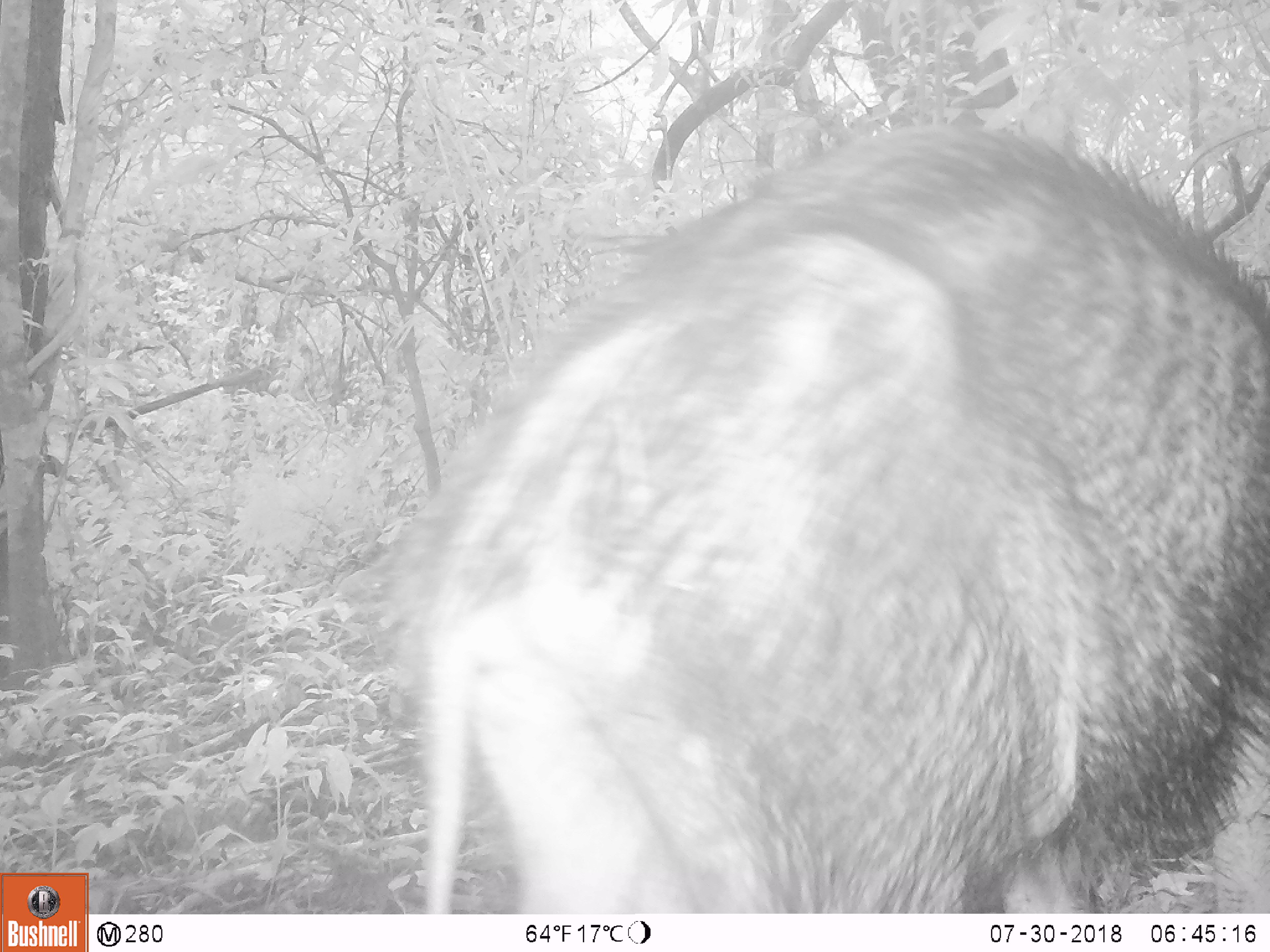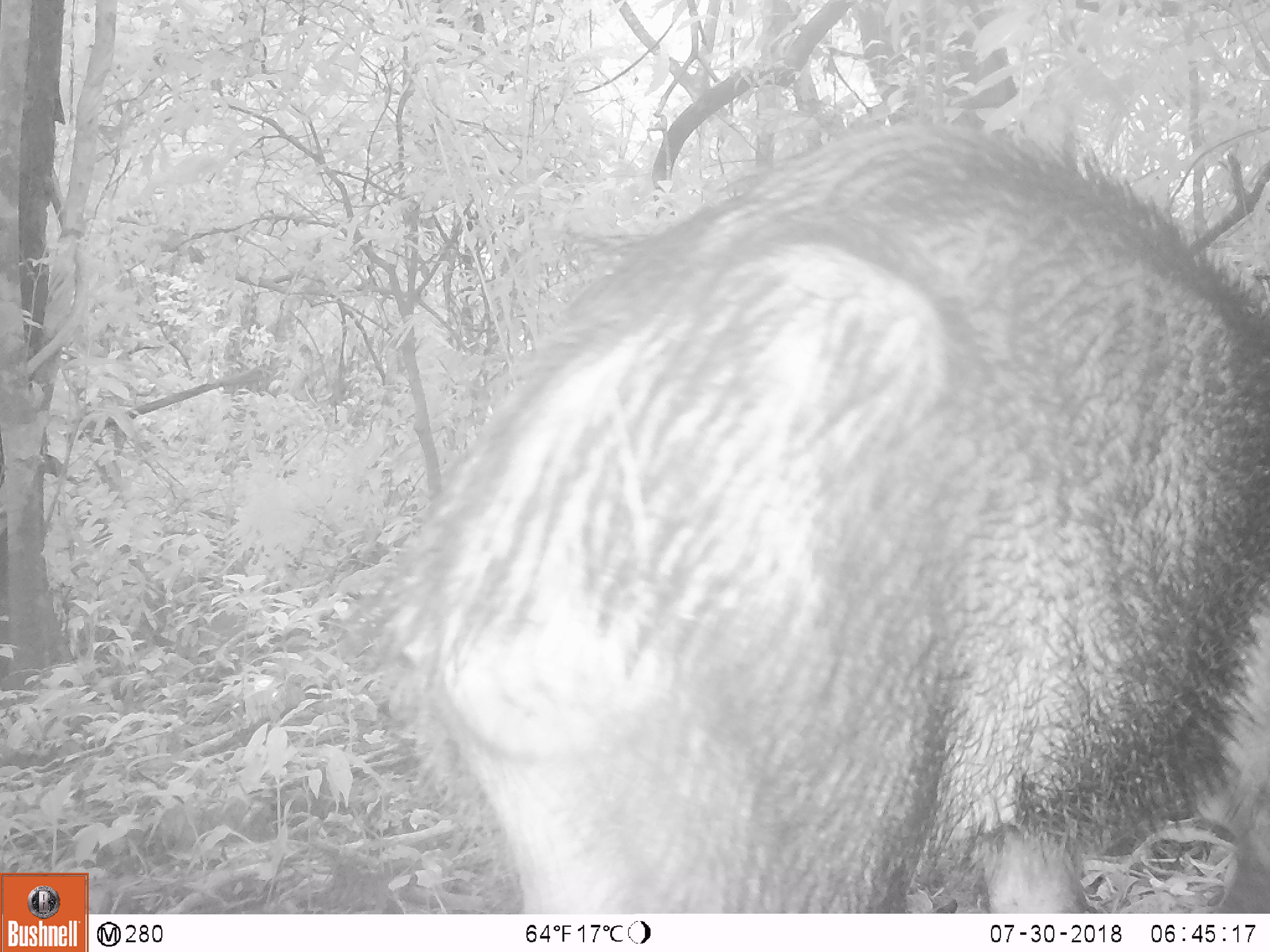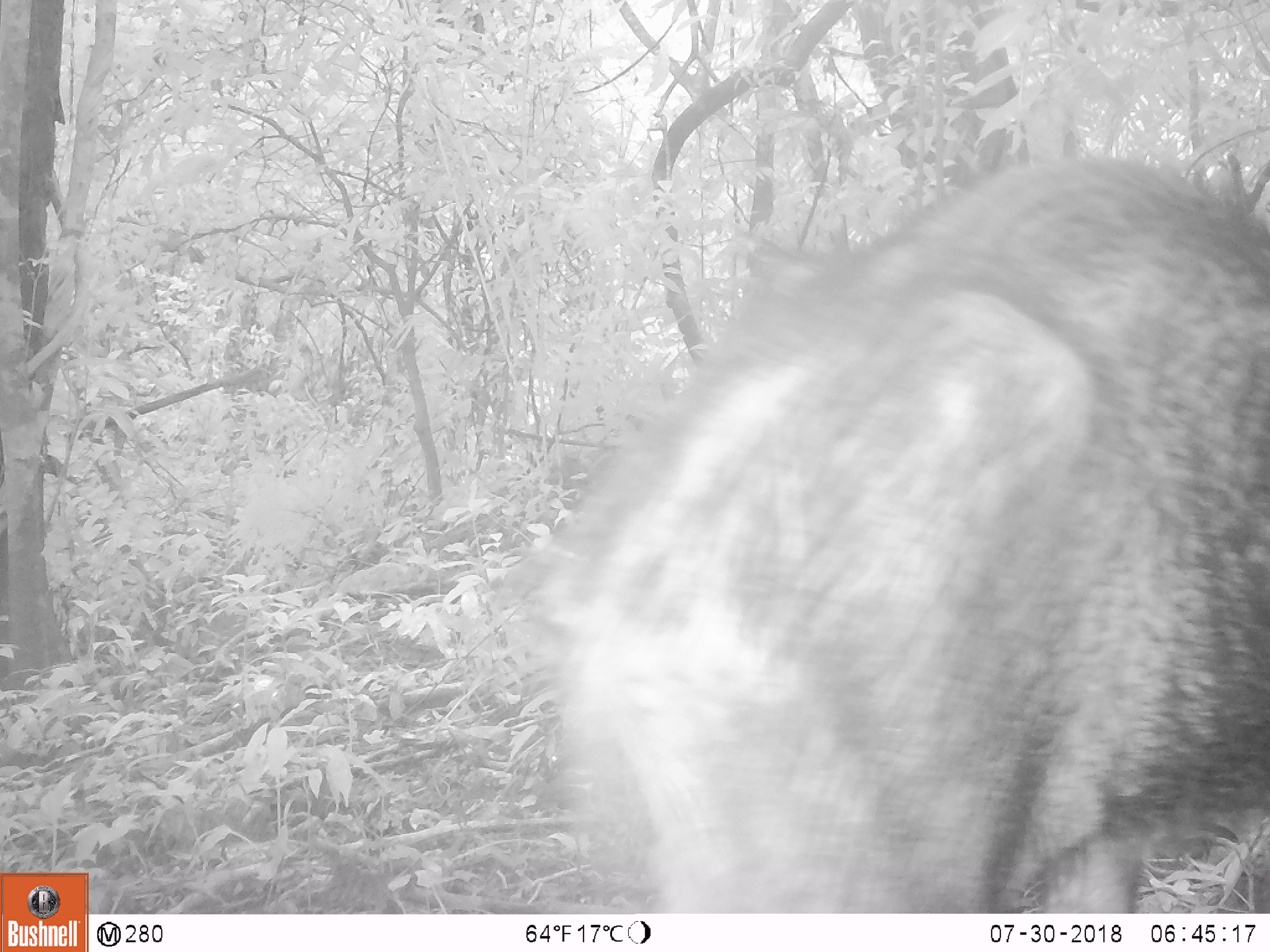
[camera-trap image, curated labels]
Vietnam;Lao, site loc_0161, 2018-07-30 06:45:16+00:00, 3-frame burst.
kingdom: Animalia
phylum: Chordata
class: Mammalia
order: Artiodactyla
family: Suidae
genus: Sus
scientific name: Sus scrofa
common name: eurasian wild pig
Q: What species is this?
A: Eurasian wild pig (Sus scrofa).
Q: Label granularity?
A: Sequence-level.